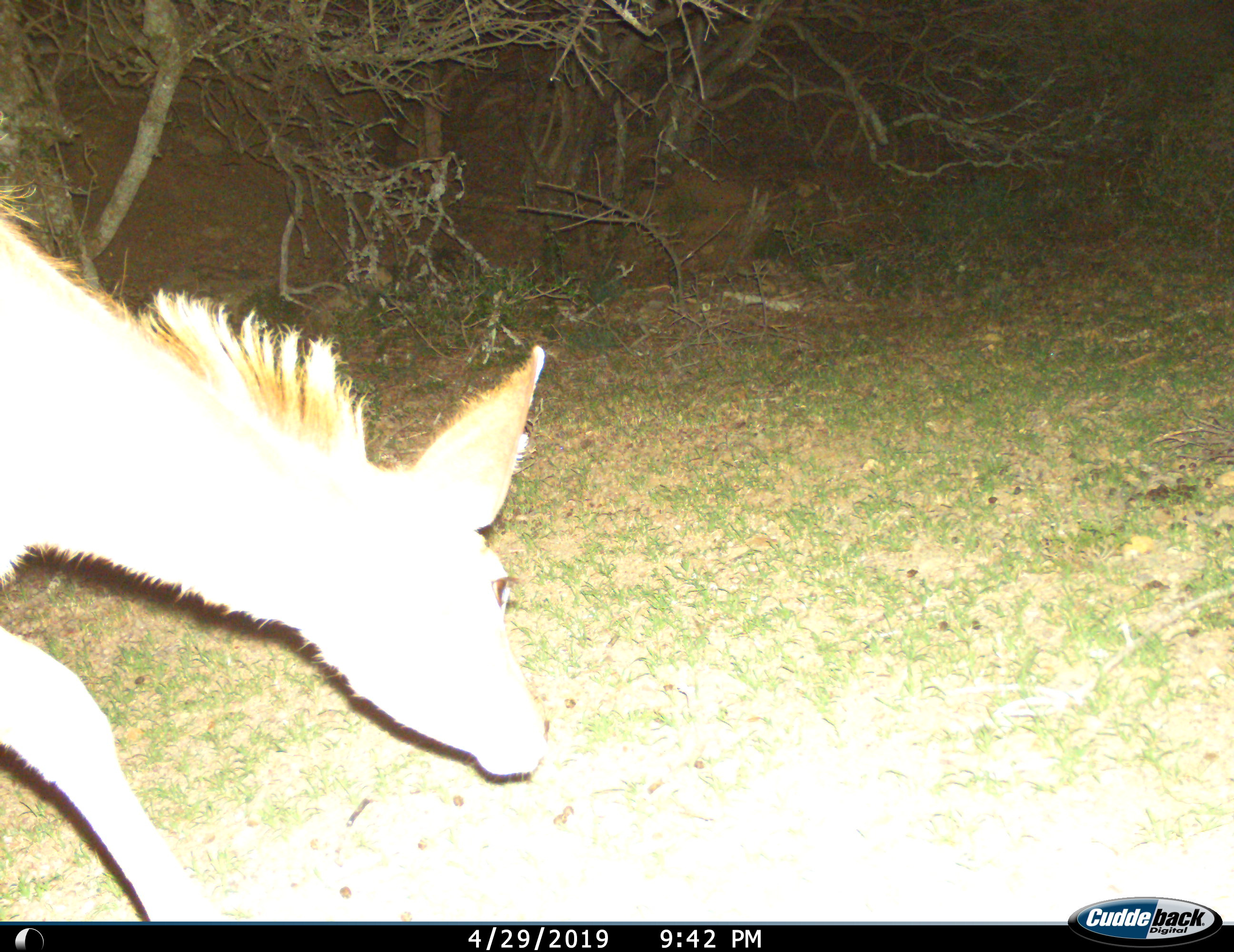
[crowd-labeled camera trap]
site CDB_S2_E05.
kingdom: Animalia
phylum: Chordata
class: Mammalia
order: Artiodactyla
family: Bovidae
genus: Tragelaphus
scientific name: Tragelaphus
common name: kudu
Kudu (Tragelaphus), count 1. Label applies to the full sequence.